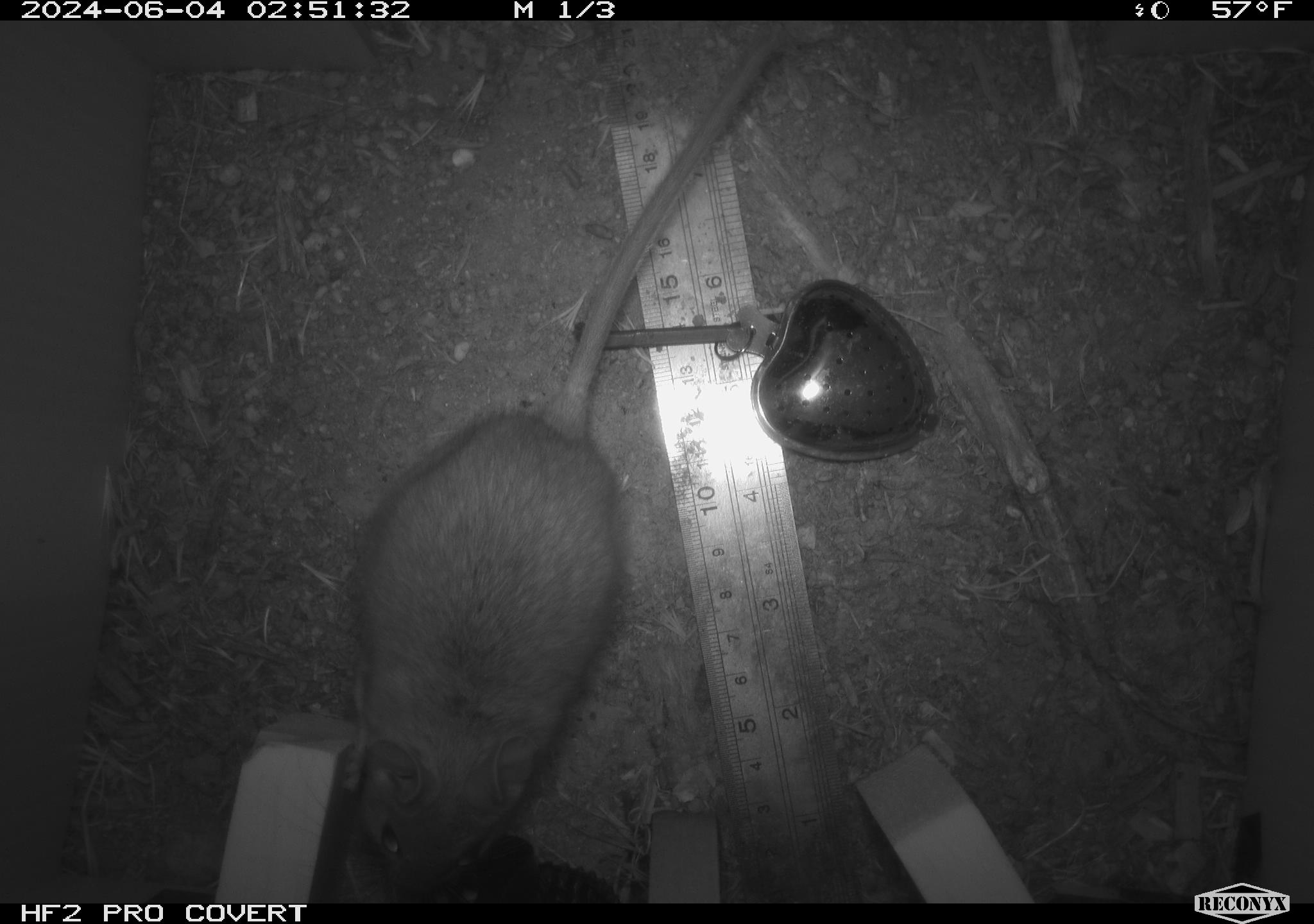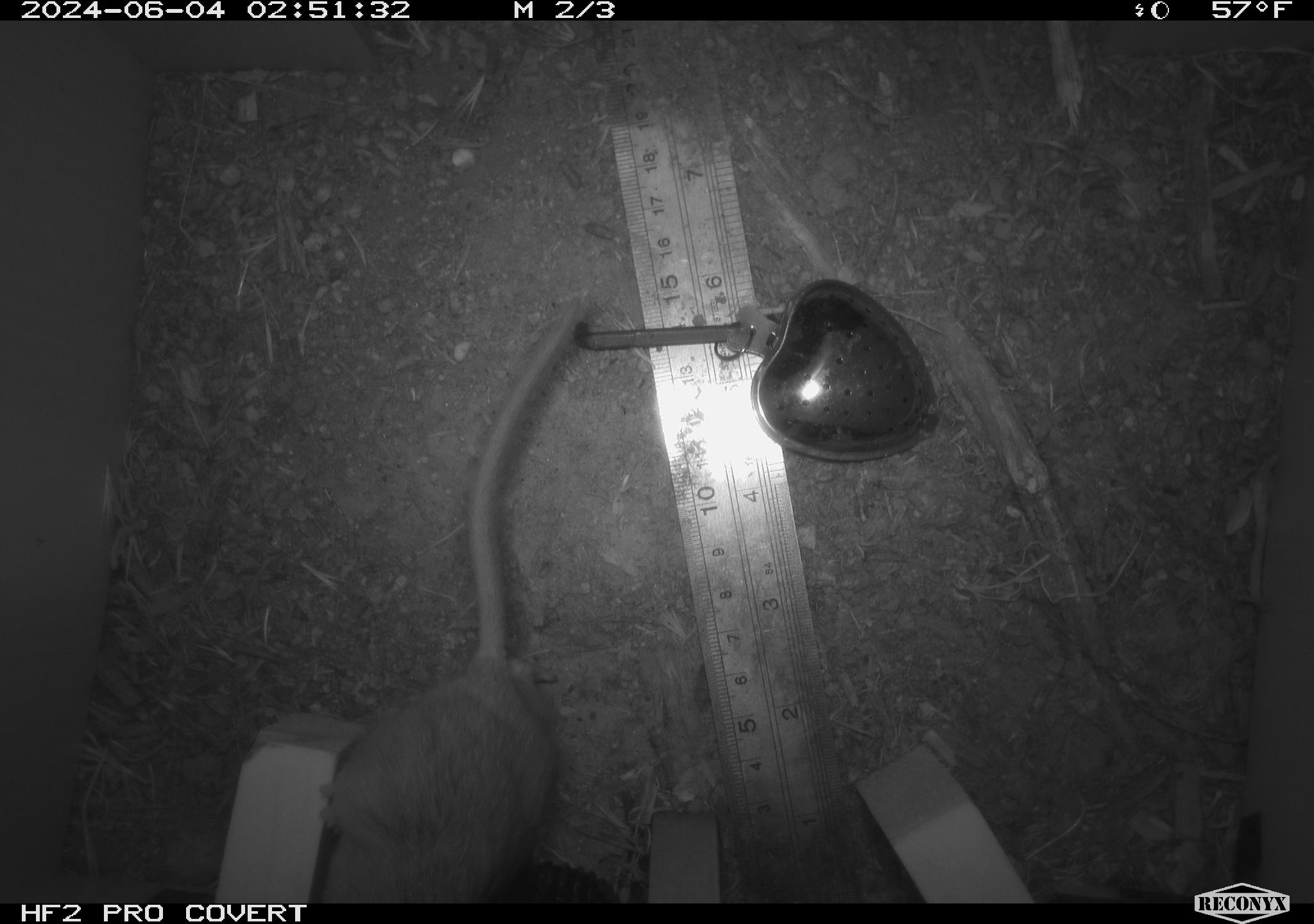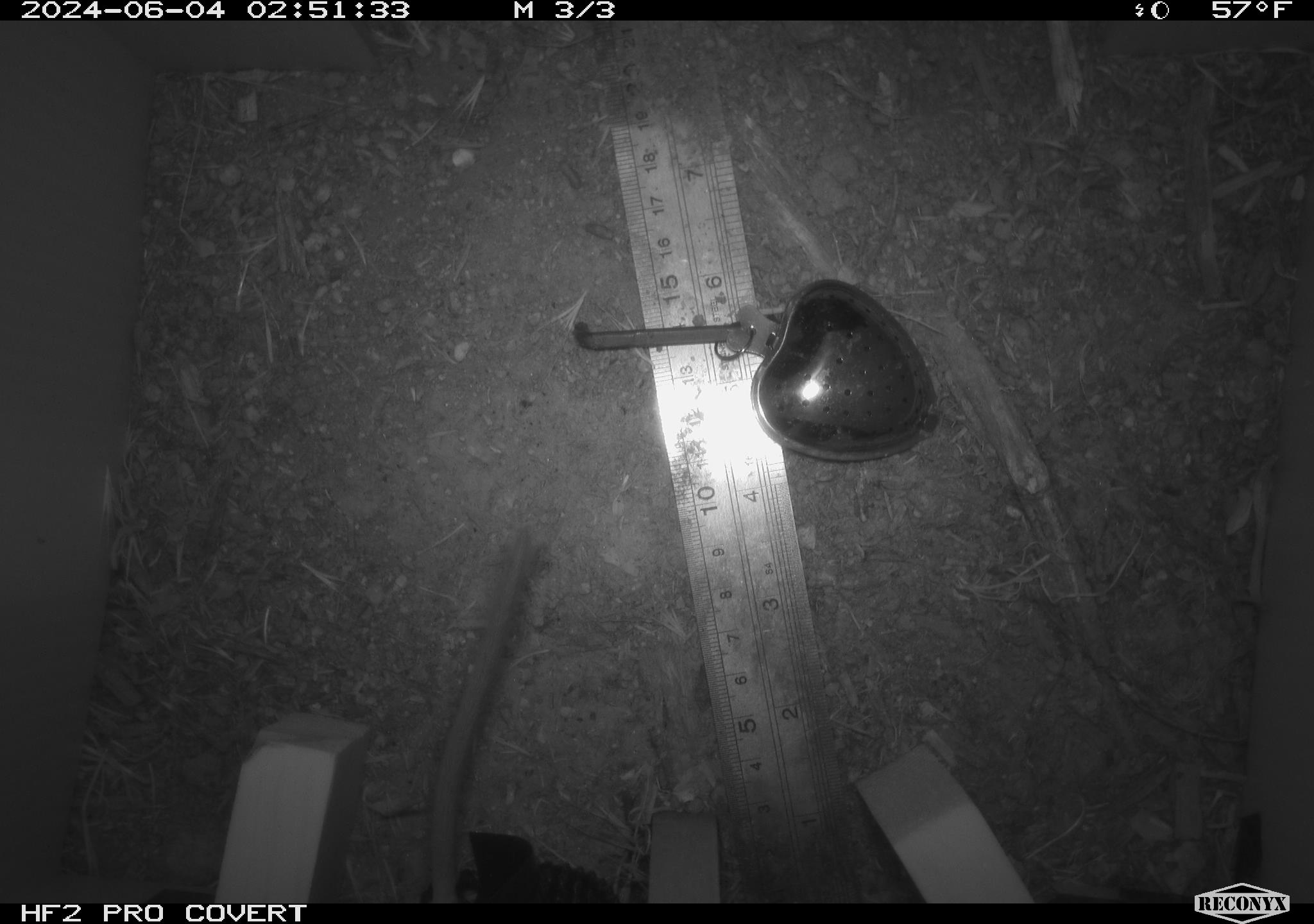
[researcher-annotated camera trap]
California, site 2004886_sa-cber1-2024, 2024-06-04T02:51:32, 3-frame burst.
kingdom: Animalia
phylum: Chordata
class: Mammalia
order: Rodentia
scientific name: Rodentia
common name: mouse species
Mouse species (Rodentia).